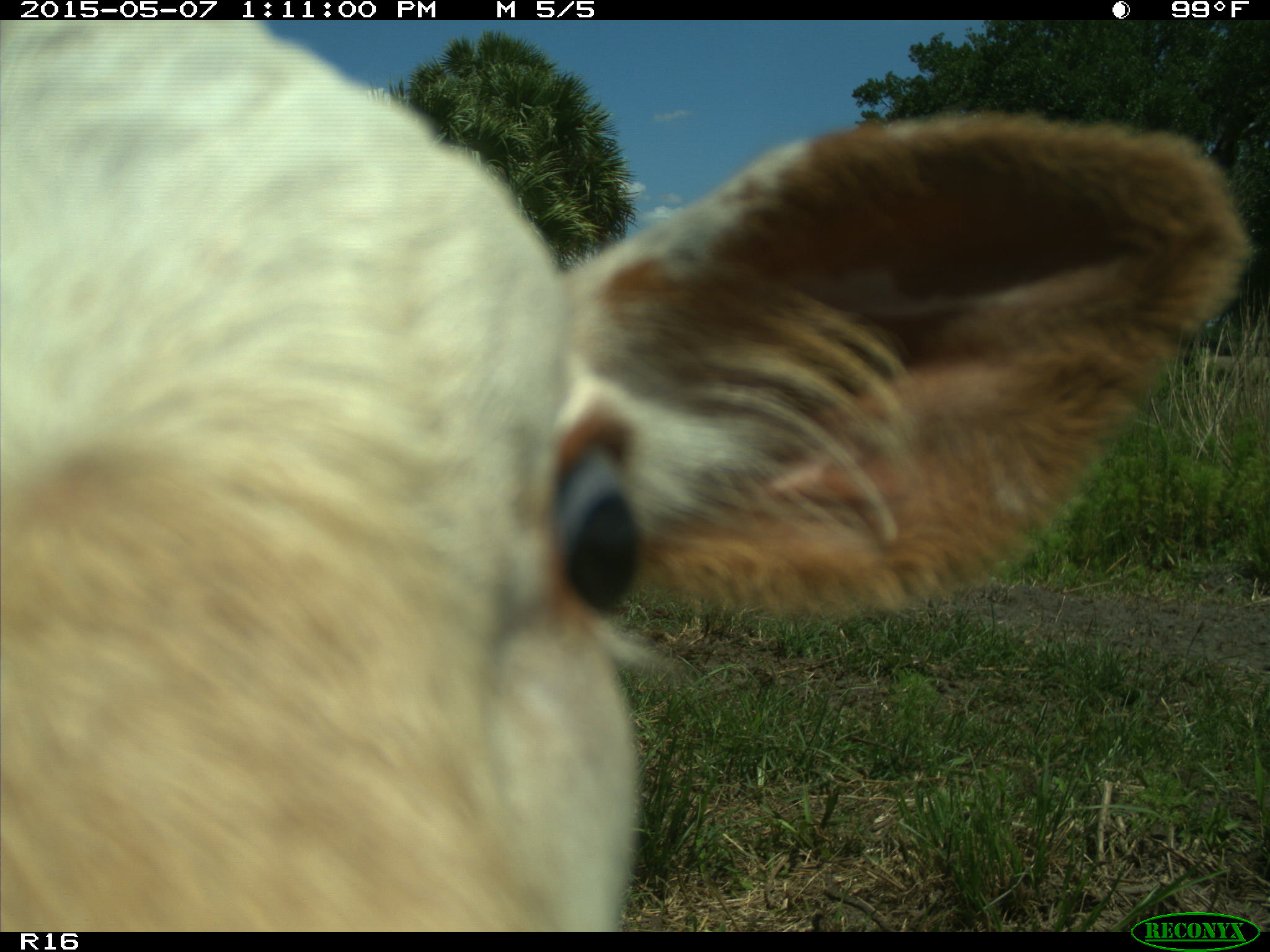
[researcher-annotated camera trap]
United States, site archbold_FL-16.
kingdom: Animalia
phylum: Chordata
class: Mammalia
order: Artiodactyla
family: Bovidae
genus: Bos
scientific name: Bos taurus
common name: domestic cow